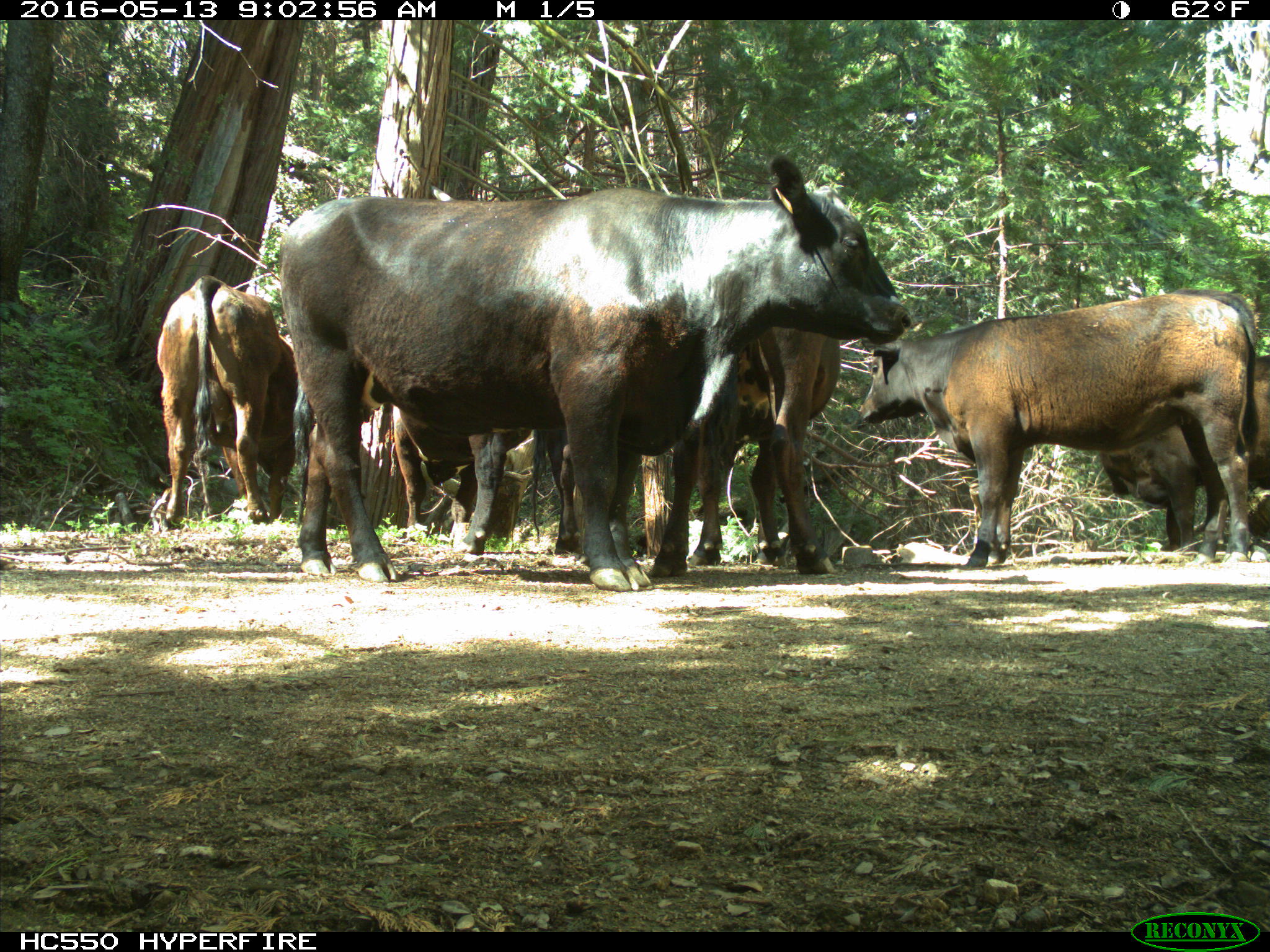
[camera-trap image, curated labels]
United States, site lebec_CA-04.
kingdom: Animalia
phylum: Chordata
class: Mammalia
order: Artiodactyla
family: Bovidae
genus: Bos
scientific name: Bos taurus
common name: domestic cow